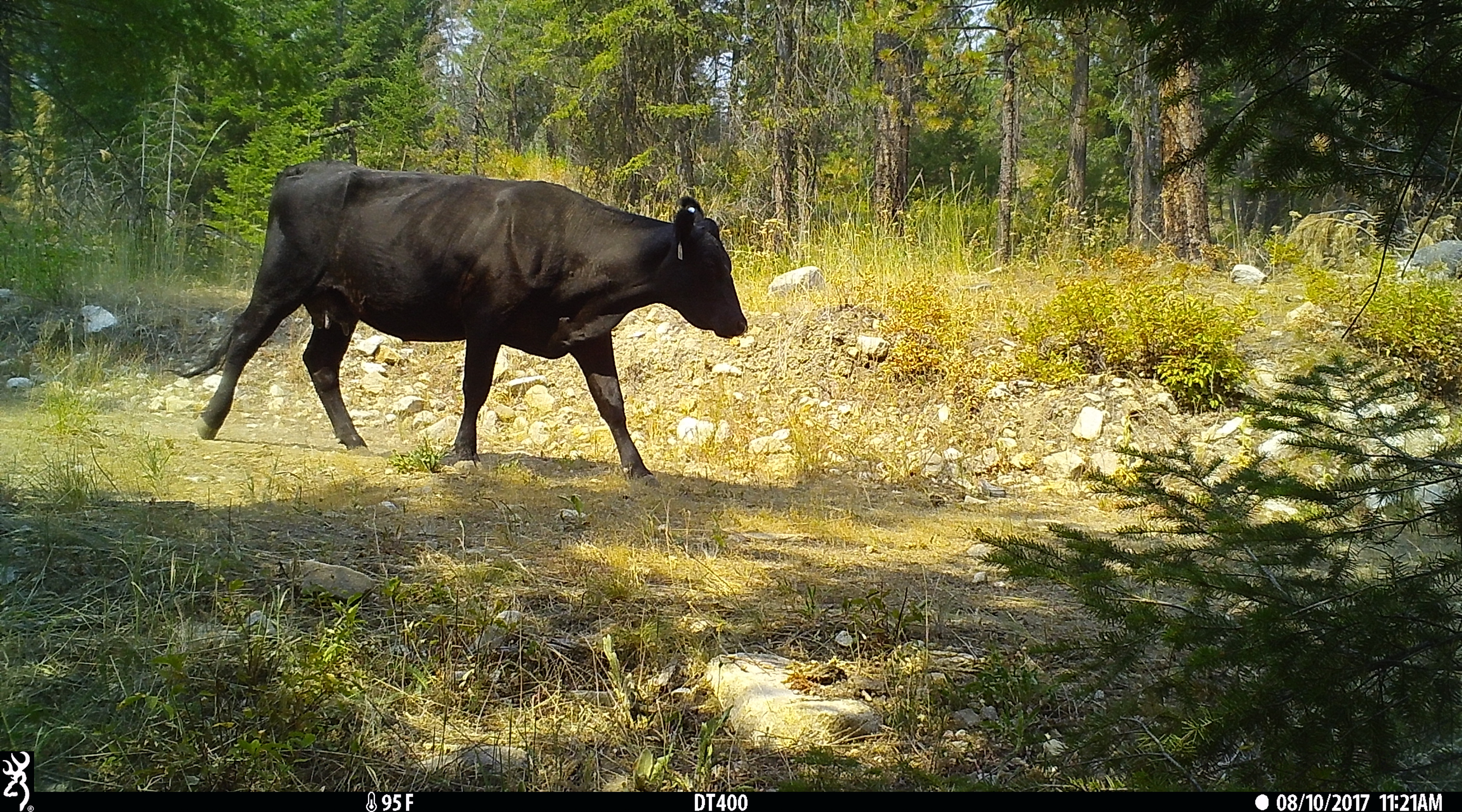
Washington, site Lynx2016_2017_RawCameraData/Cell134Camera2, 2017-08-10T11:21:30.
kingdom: Animalia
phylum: Chordata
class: Mammalia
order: Artiodactyla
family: Bovidae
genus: Bos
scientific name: Bos taurus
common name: domestic cattle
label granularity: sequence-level